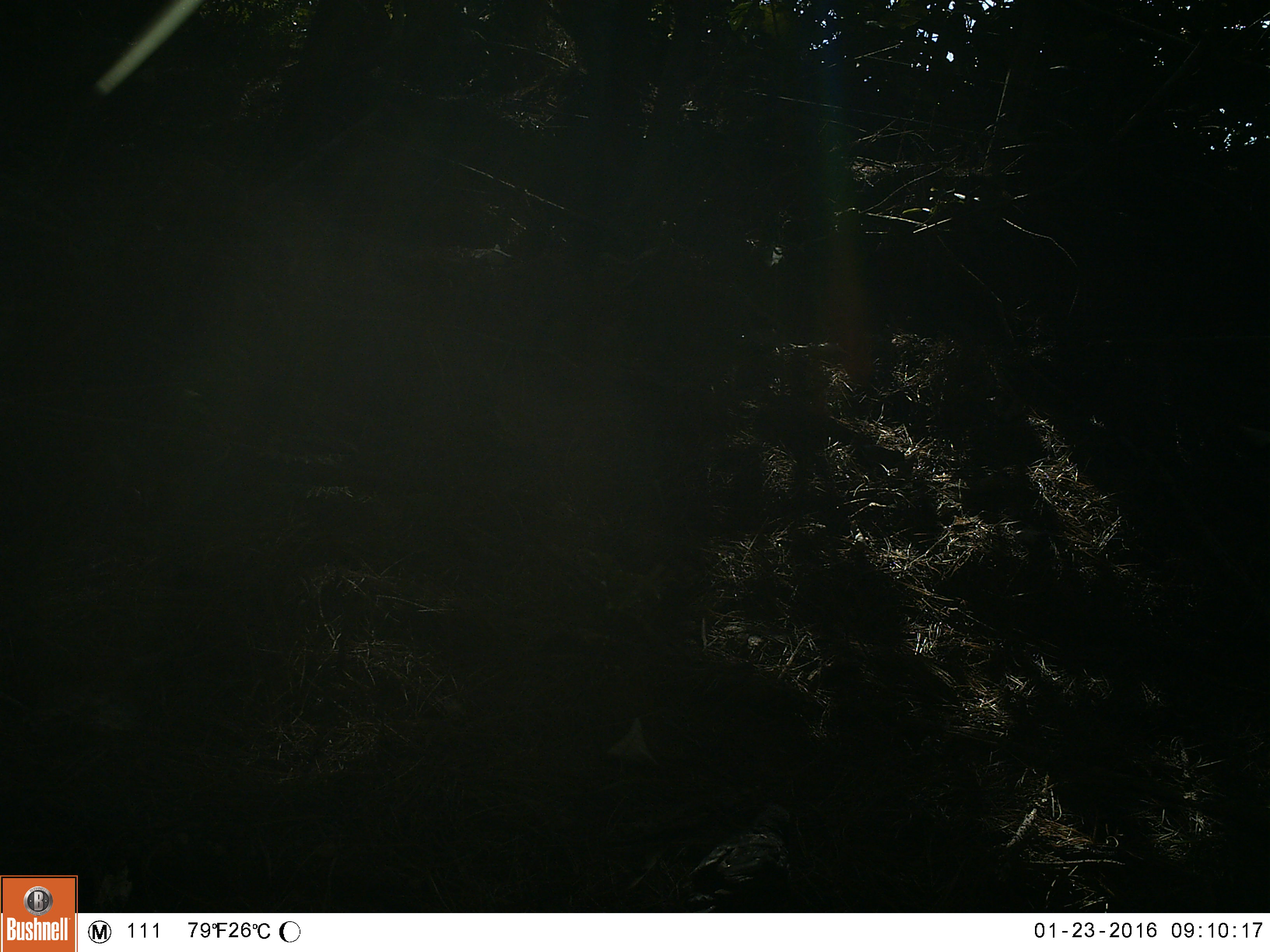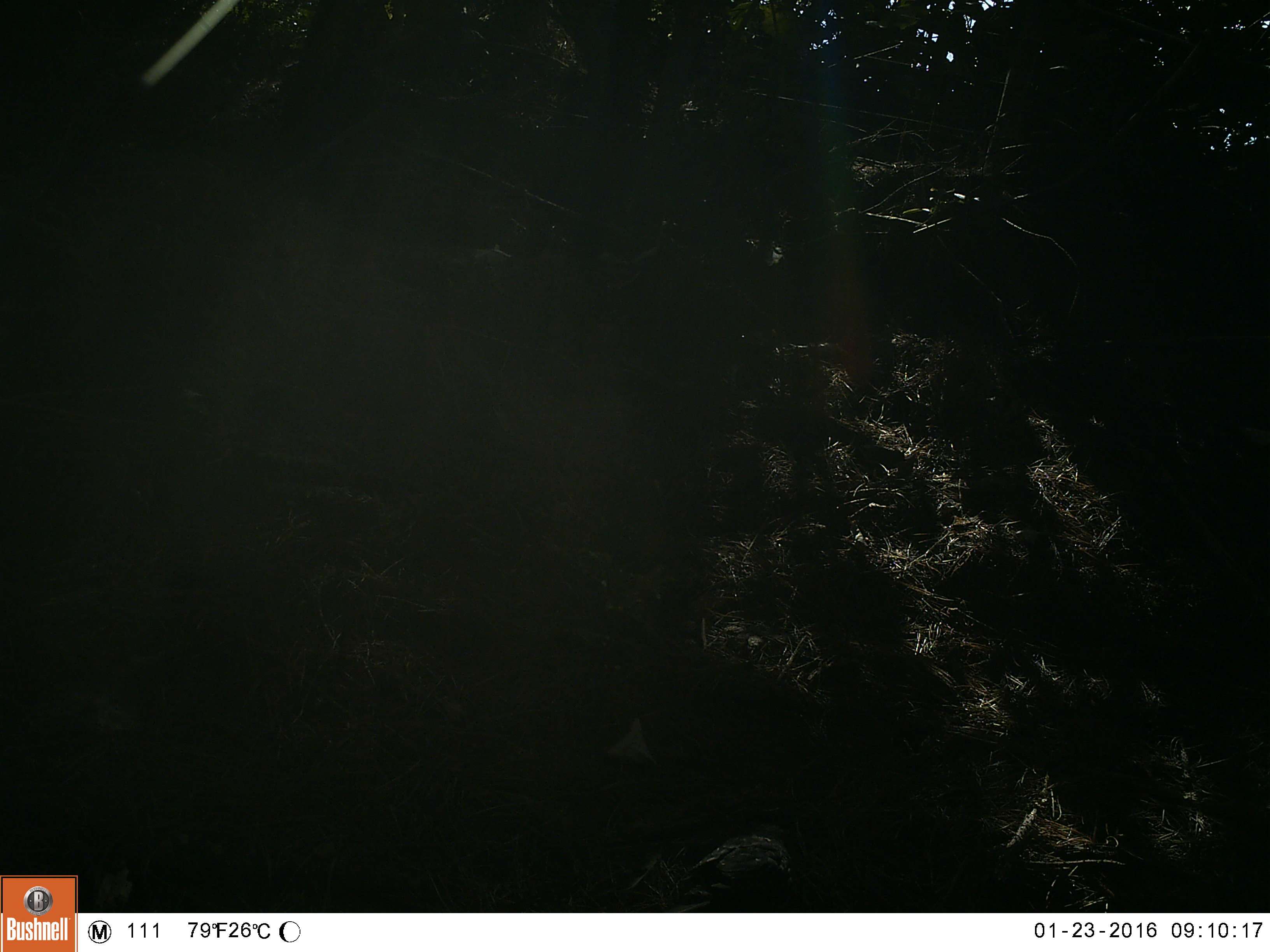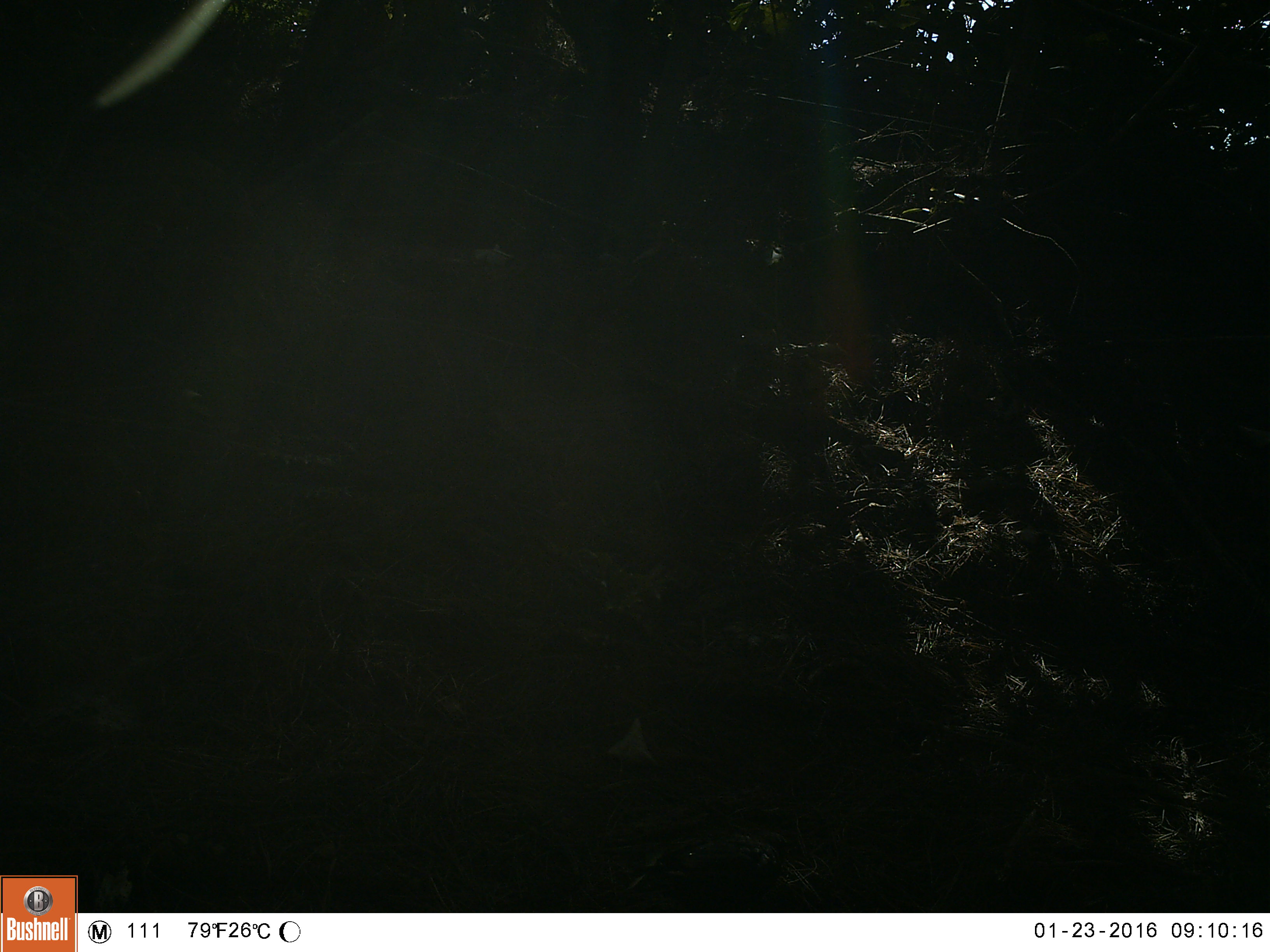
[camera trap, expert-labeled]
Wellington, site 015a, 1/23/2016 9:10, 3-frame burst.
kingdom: Animalia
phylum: Chordata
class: Aves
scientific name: Aves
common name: bird